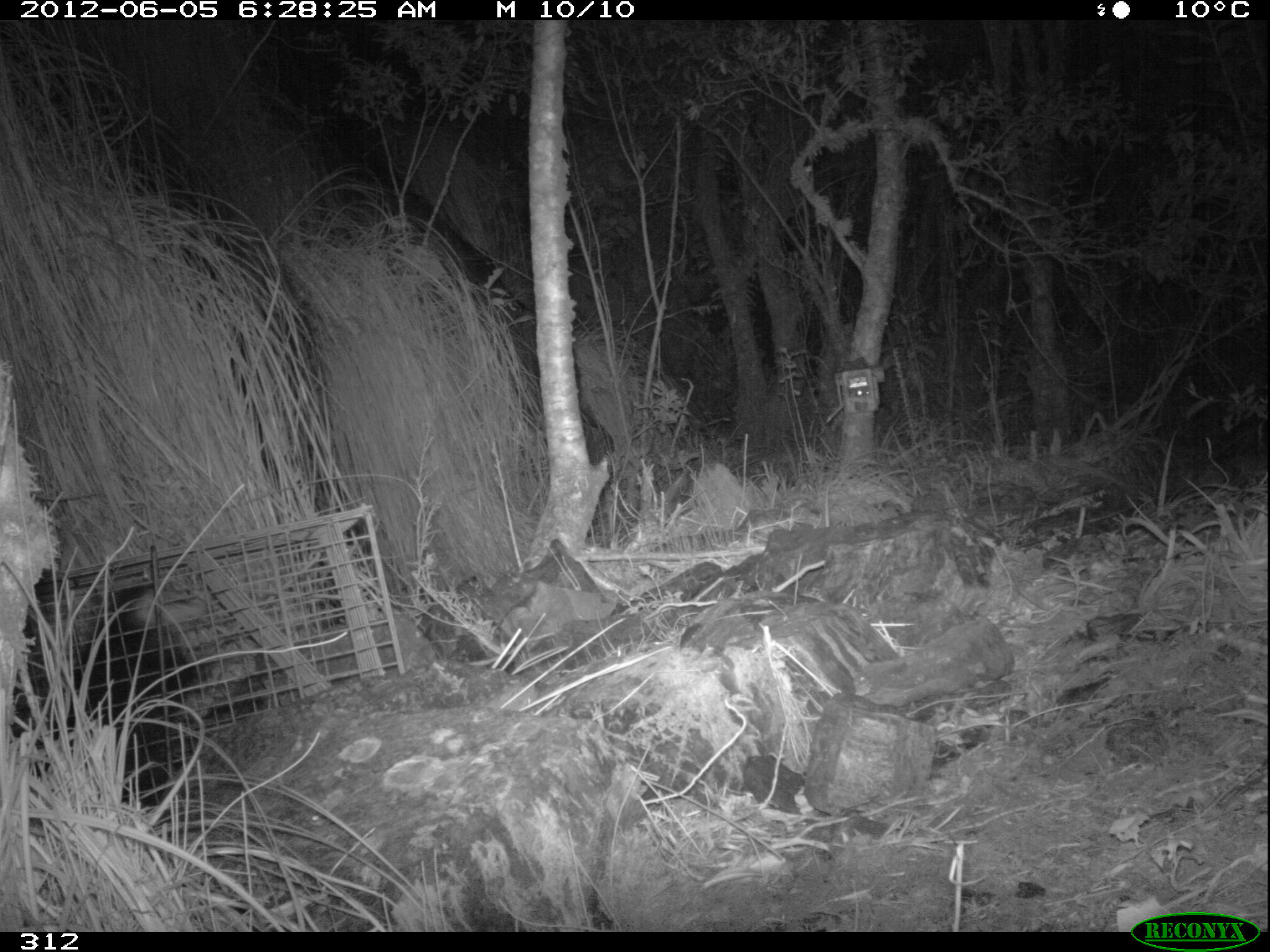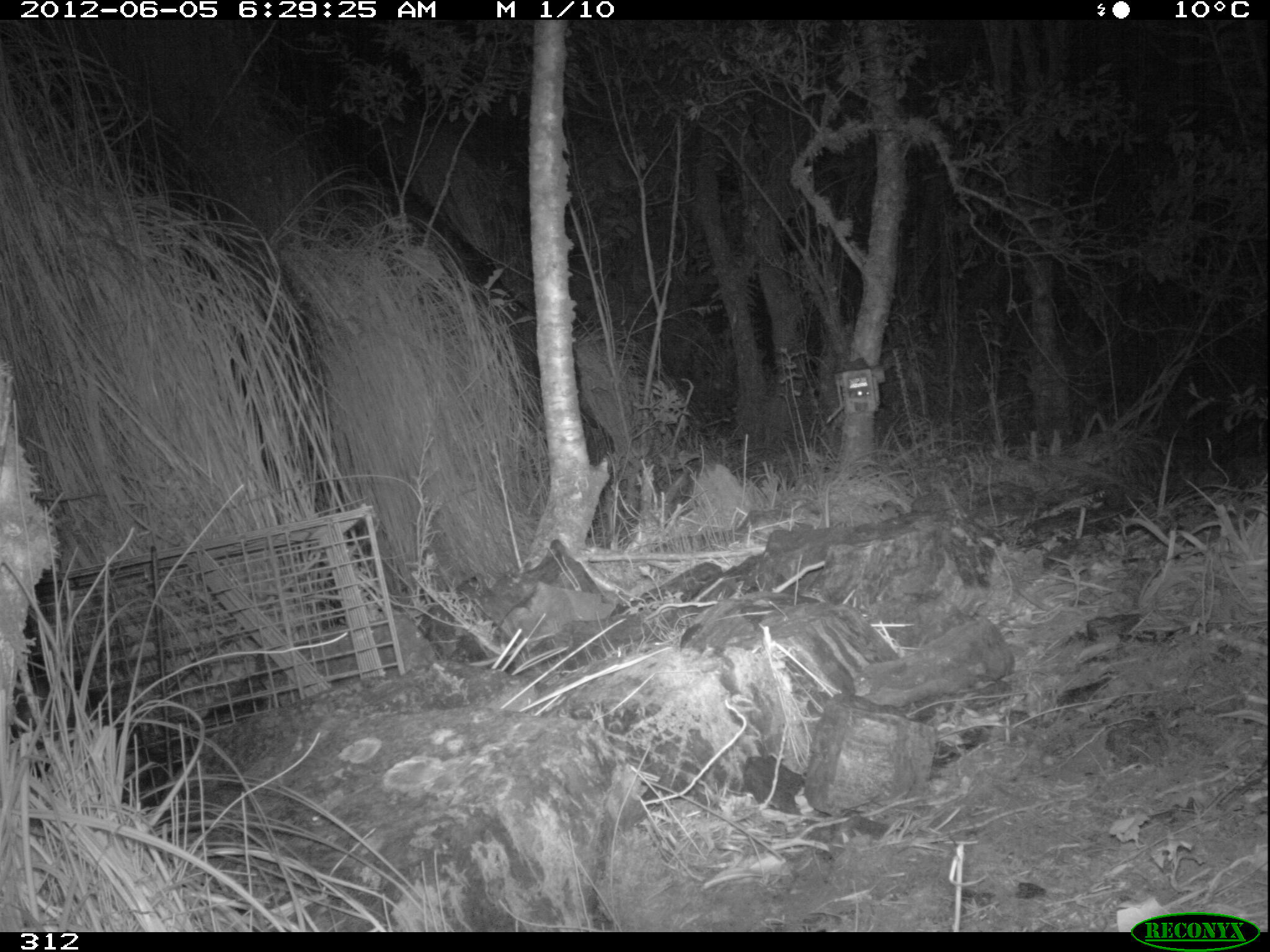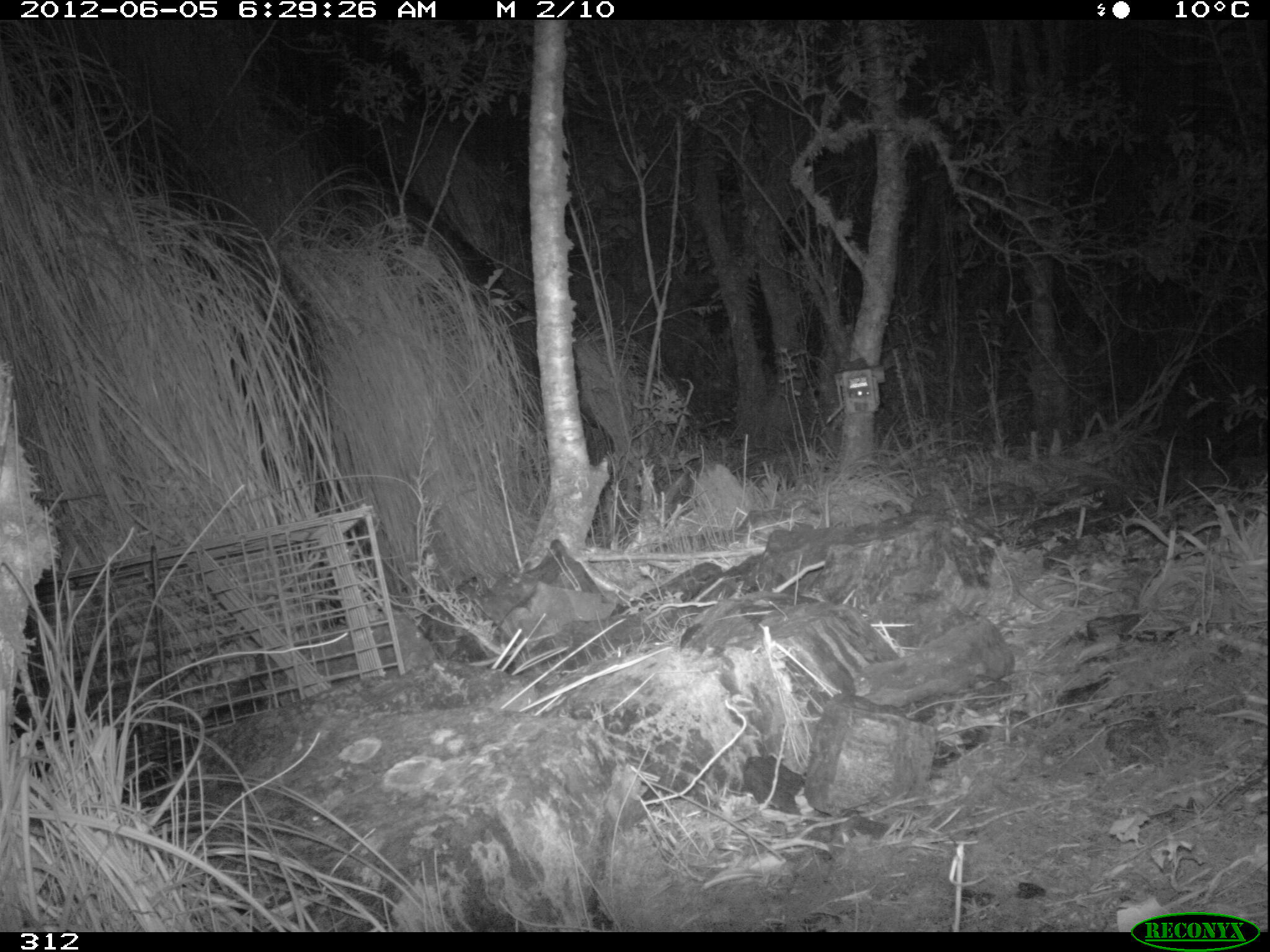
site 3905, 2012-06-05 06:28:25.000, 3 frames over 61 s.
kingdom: Animalia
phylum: Chordata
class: Mammalia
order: Didelphimorphia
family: Didelphidae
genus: Didelphis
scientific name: Didelphis pernigra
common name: andean white-eared opossum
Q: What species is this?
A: Didelphis pernigra (andean white-eared opossum).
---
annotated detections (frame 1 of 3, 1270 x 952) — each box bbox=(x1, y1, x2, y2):
didelphis pernigra: bbox=(18, 582, 205, 799)